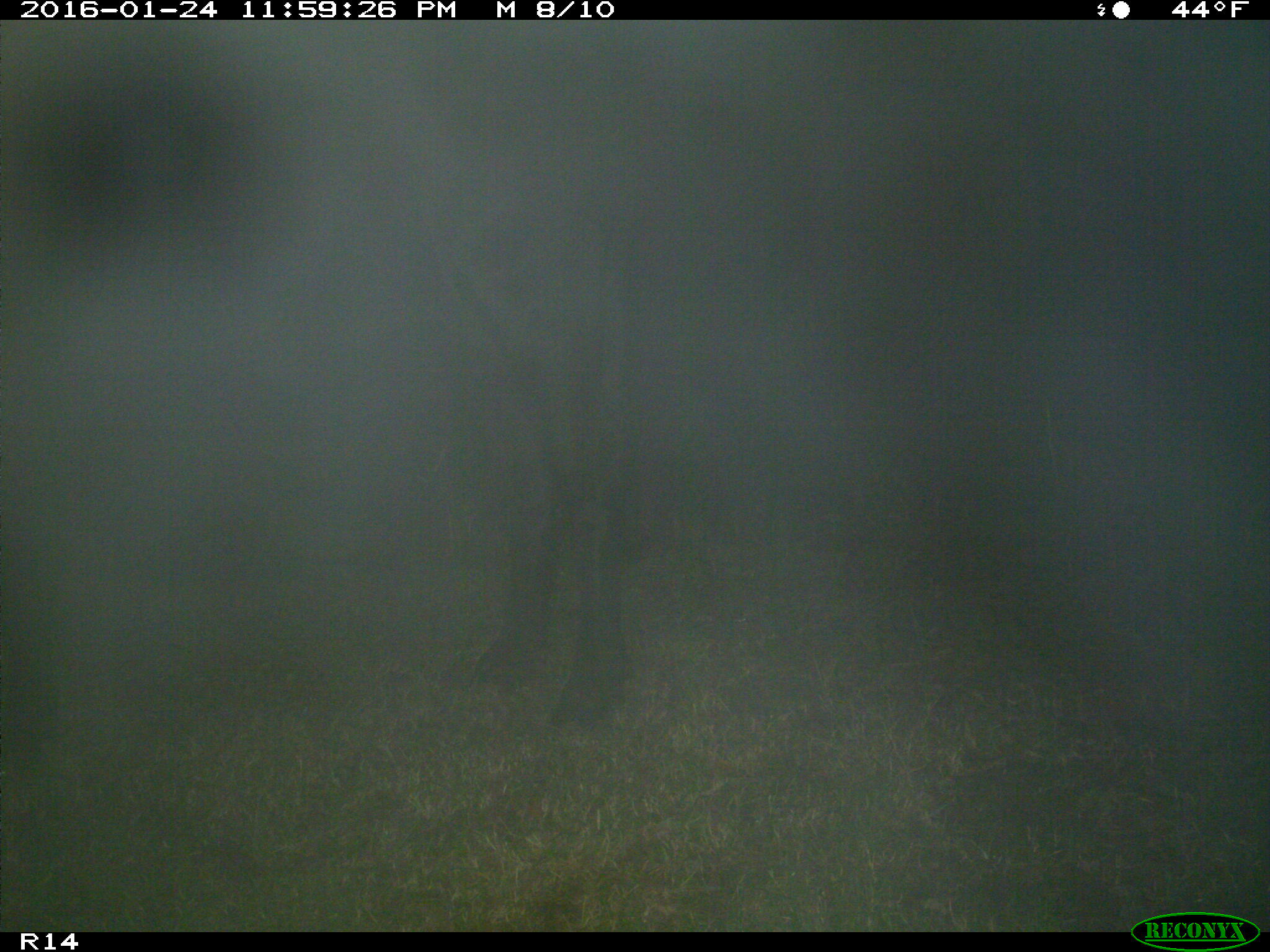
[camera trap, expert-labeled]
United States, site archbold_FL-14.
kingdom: Animalia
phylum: Chordata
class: Mammalia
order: Artiodactyla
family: Bovidae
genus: Bos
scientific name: Bos taurus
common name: domestic cow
Bos taurus (domestic cow).